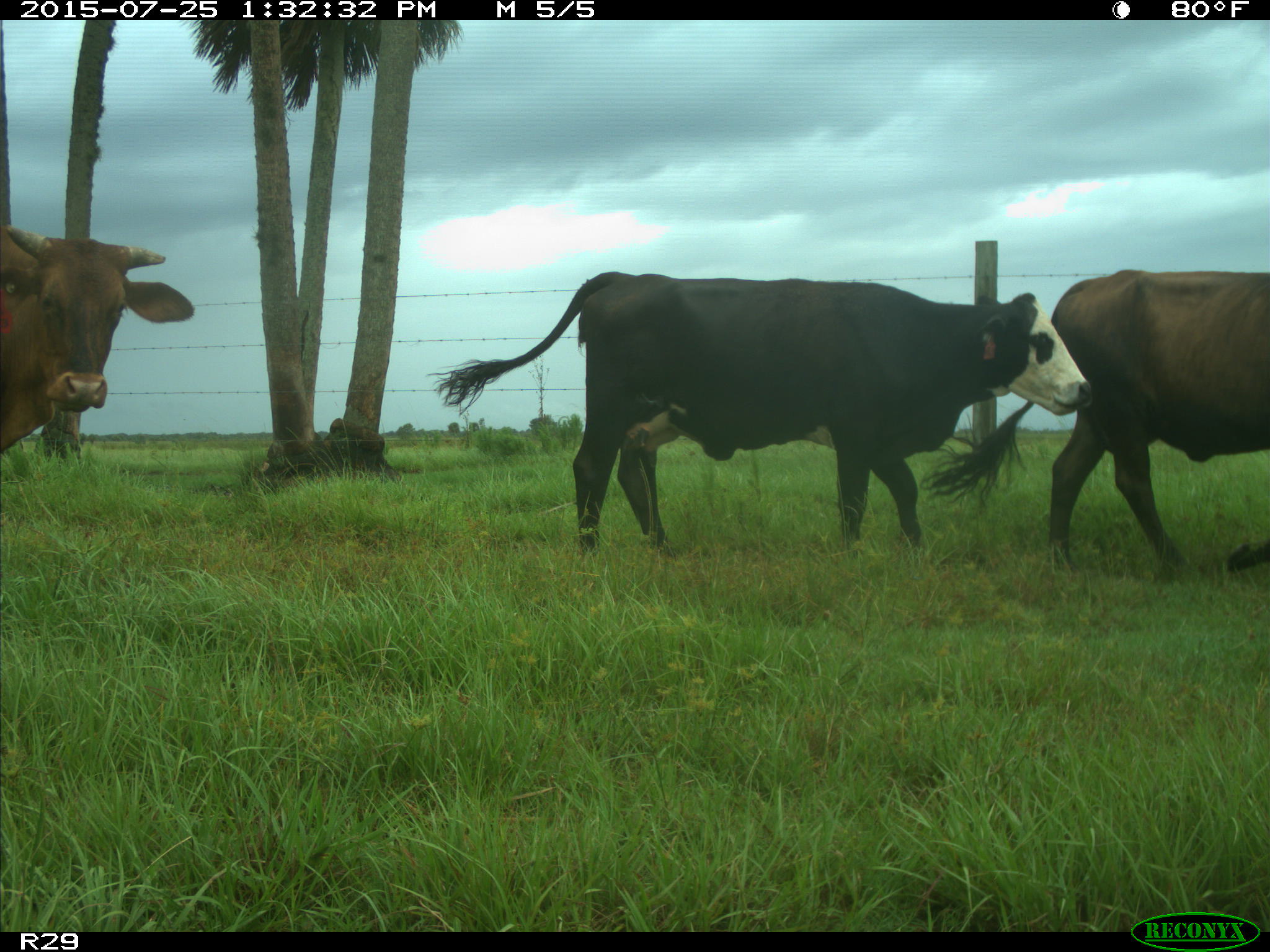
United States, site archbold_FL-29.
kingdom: Animalia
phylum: Chordata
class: Mammalia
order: Artiodactyla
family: Bovidae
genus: Bos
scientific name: Bos taurus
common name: domestic cow